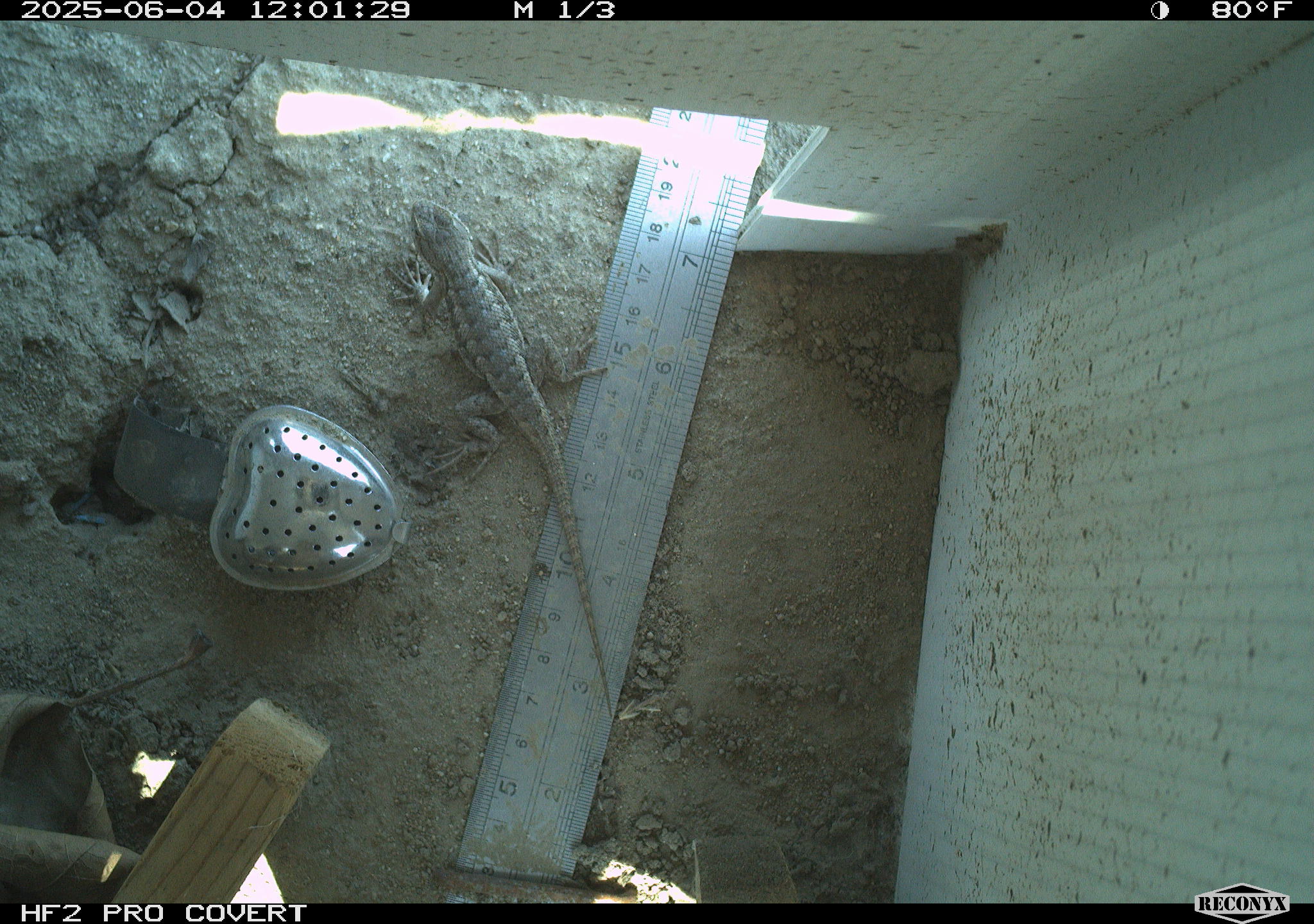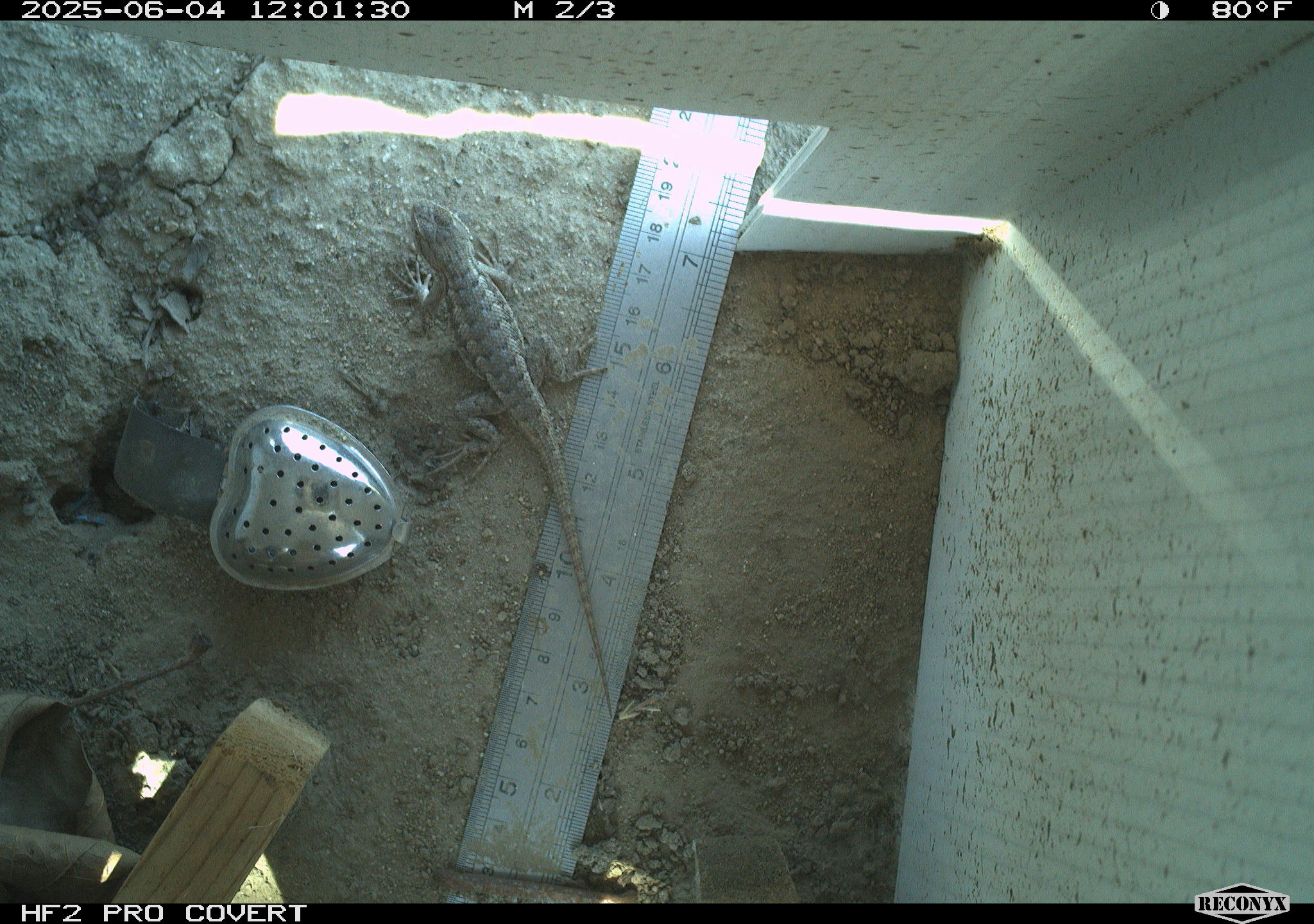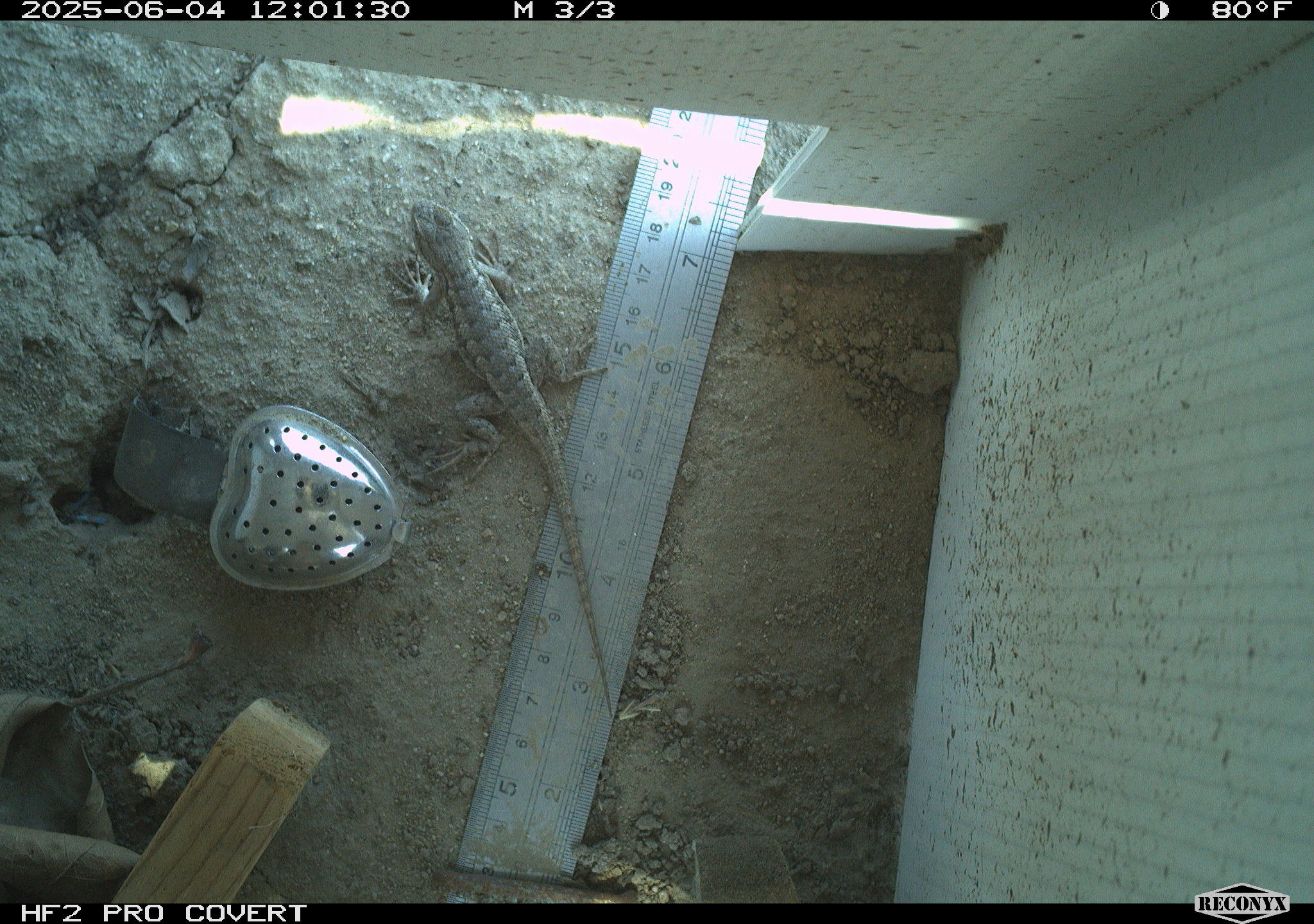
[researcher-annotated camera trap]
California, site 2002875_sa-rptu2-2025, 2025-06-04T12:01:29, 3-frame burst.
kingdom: Animalia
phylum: Chordata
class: Reptilia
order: Squamata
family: Phrynosomatidae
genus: Sceloporus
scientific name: Sceloporus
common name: spiny lizards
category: sceloporus species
Sceloporus species (spiny lizards) (Sceloporus).